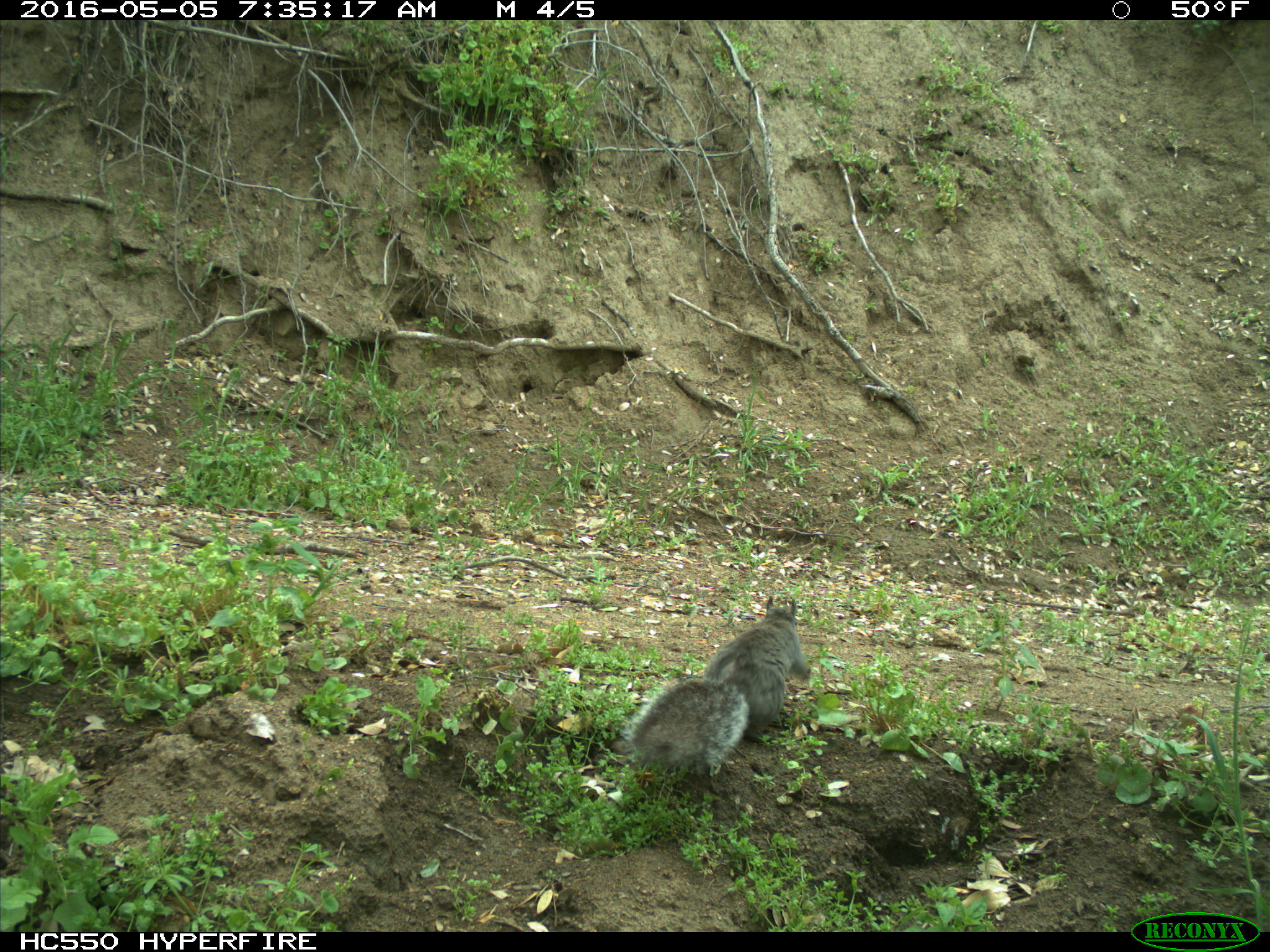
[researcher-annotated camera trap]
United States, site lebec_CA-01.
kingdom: Animalia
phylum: Chordata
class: Mammalia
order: Rodentia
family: Sciuridae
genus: Sciurus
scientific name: Sciurus carolinensis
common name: eastern gray squirrel